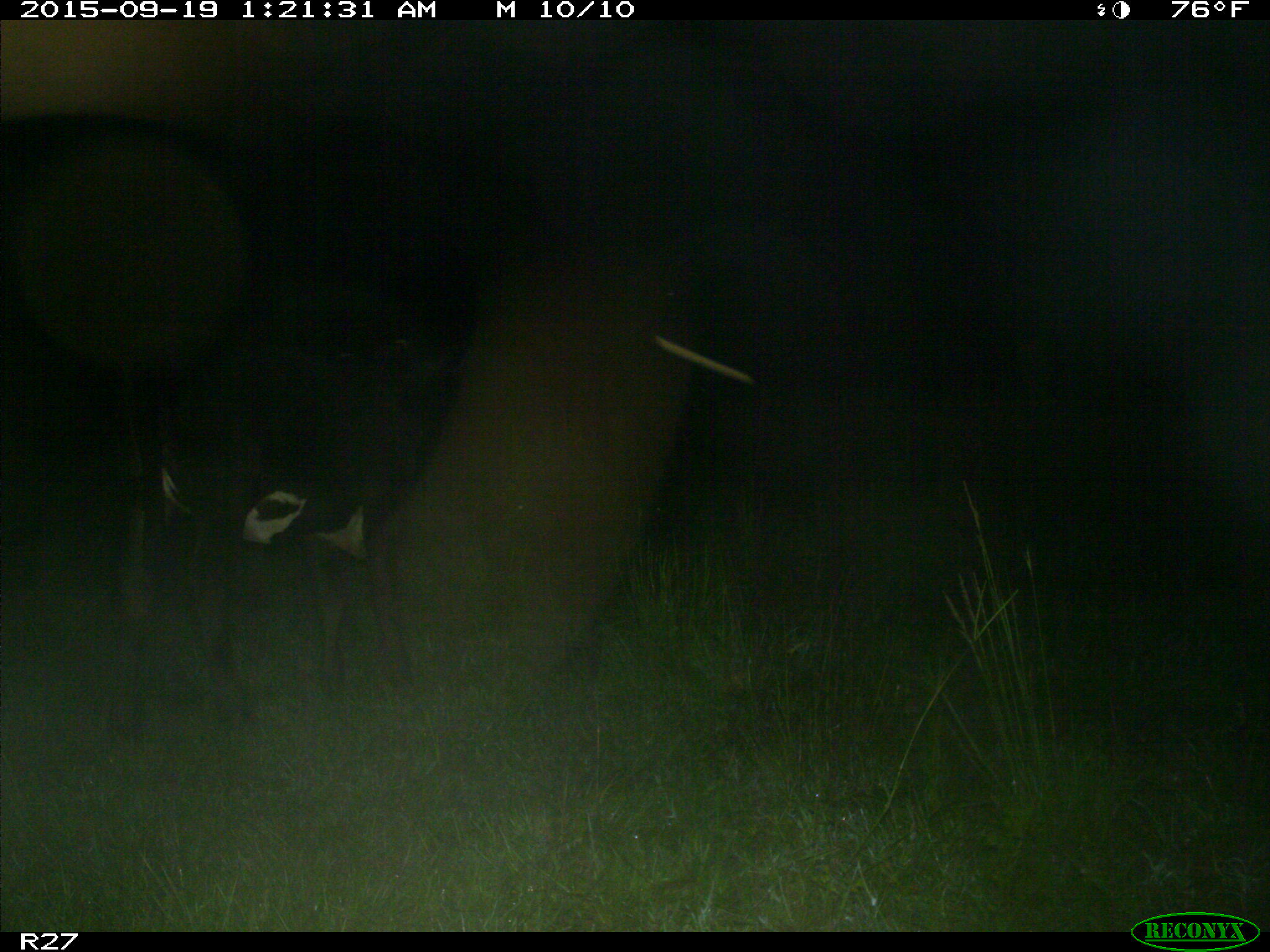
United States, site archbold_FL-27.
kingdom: Animalia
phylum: Chordata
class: Mammalia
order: Artiodactyla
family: Bovidae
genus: Bos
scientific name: Bos taurus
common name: domestic cow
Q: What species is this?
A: Bos taurus (domestic cow).